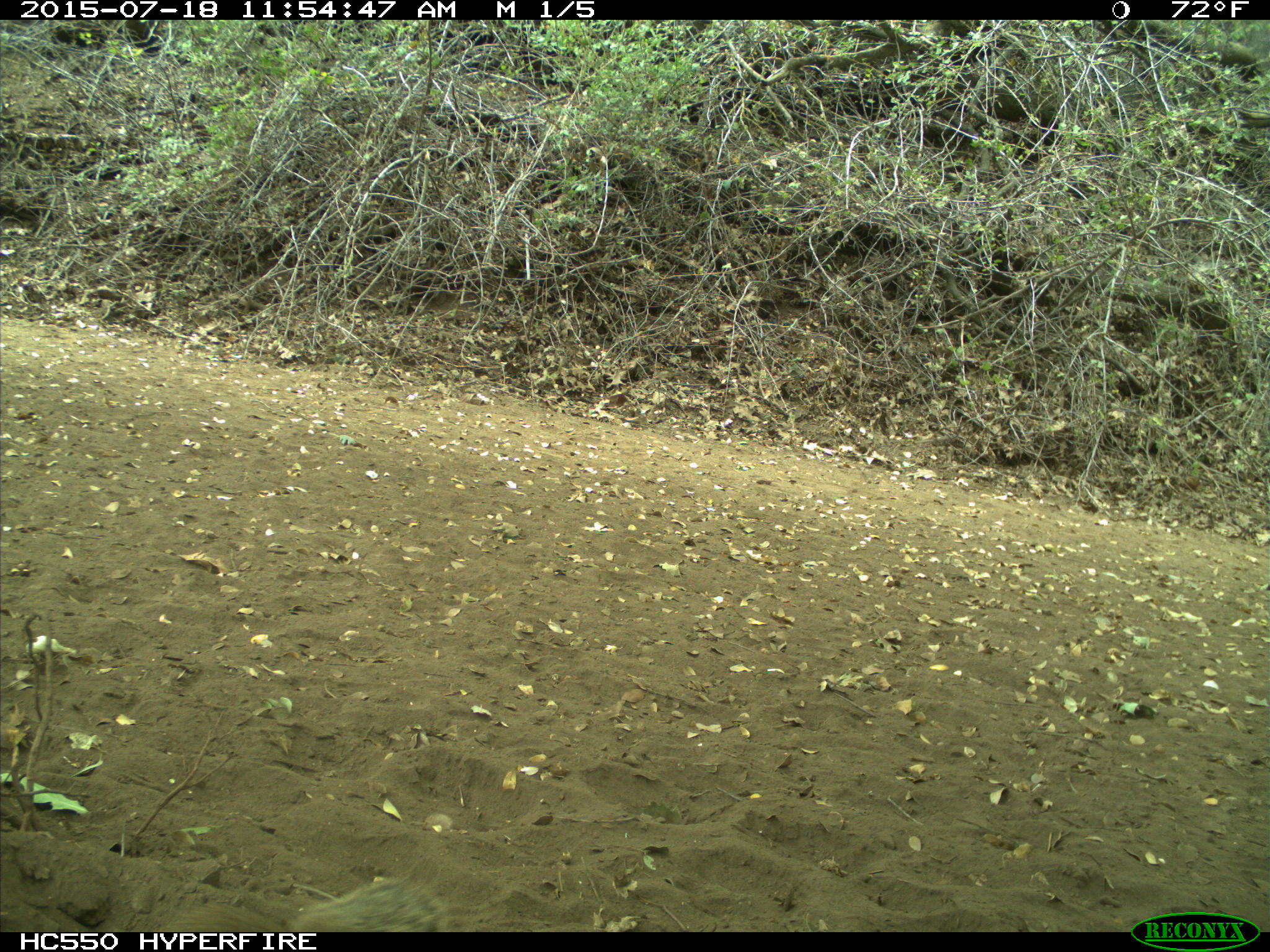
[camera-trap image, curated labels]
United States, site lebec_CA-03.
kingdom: Animalia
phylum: Chordata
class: Mammalia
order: Rodentia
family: Sciuridae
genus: Otospermophilus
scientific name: Otospermophilus beecheyi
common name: california ground squirrel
Otospermophilus beecheyi (california ground squirrel).